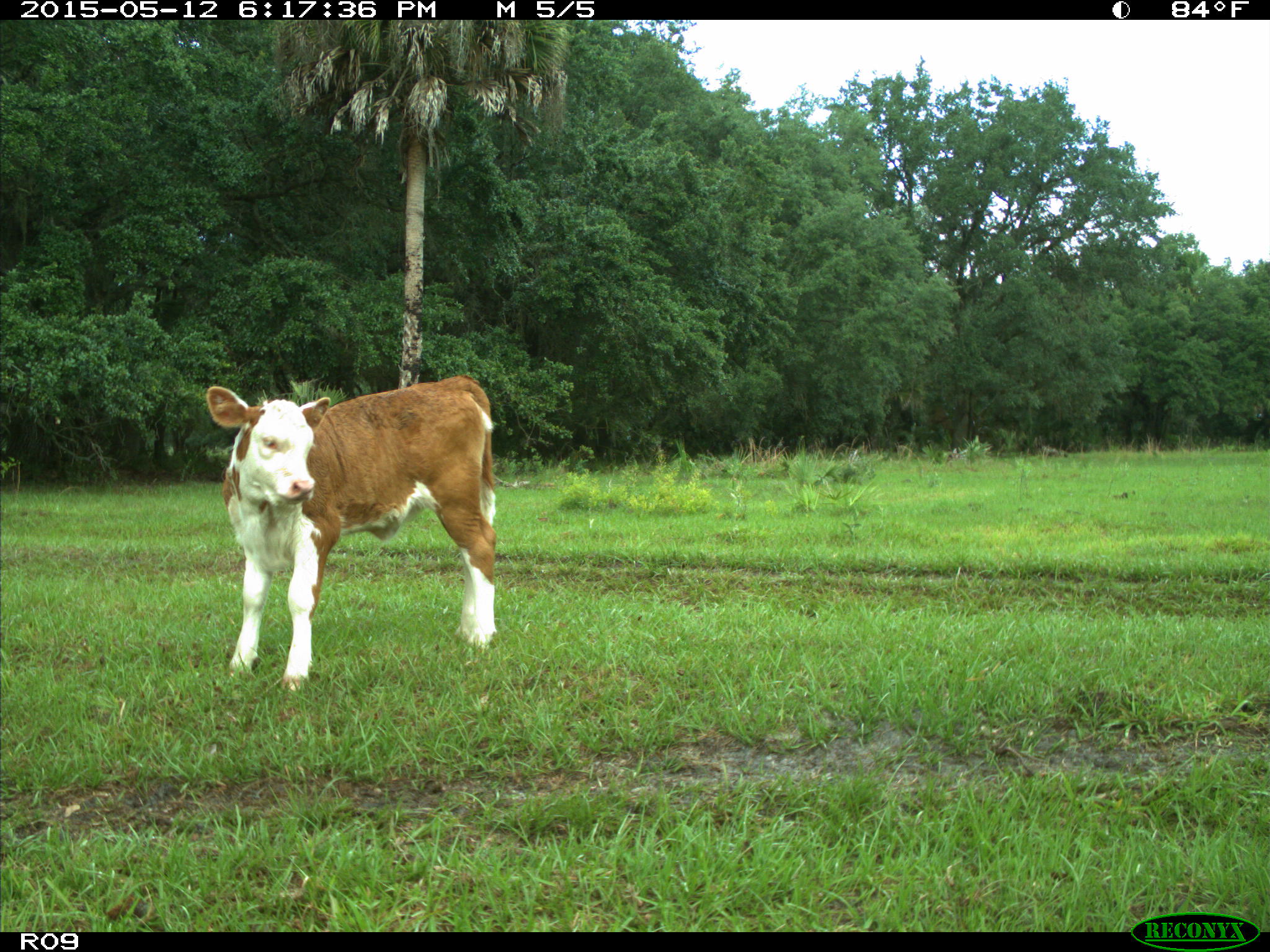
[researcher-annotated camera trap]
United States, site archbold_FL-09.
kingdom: Animalia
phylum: Chordata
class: Mammalia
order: Artiodactyla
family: Bovidae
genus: Bos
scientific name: Bos taurus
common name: domestic cow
Bos taurus (domestic cow).